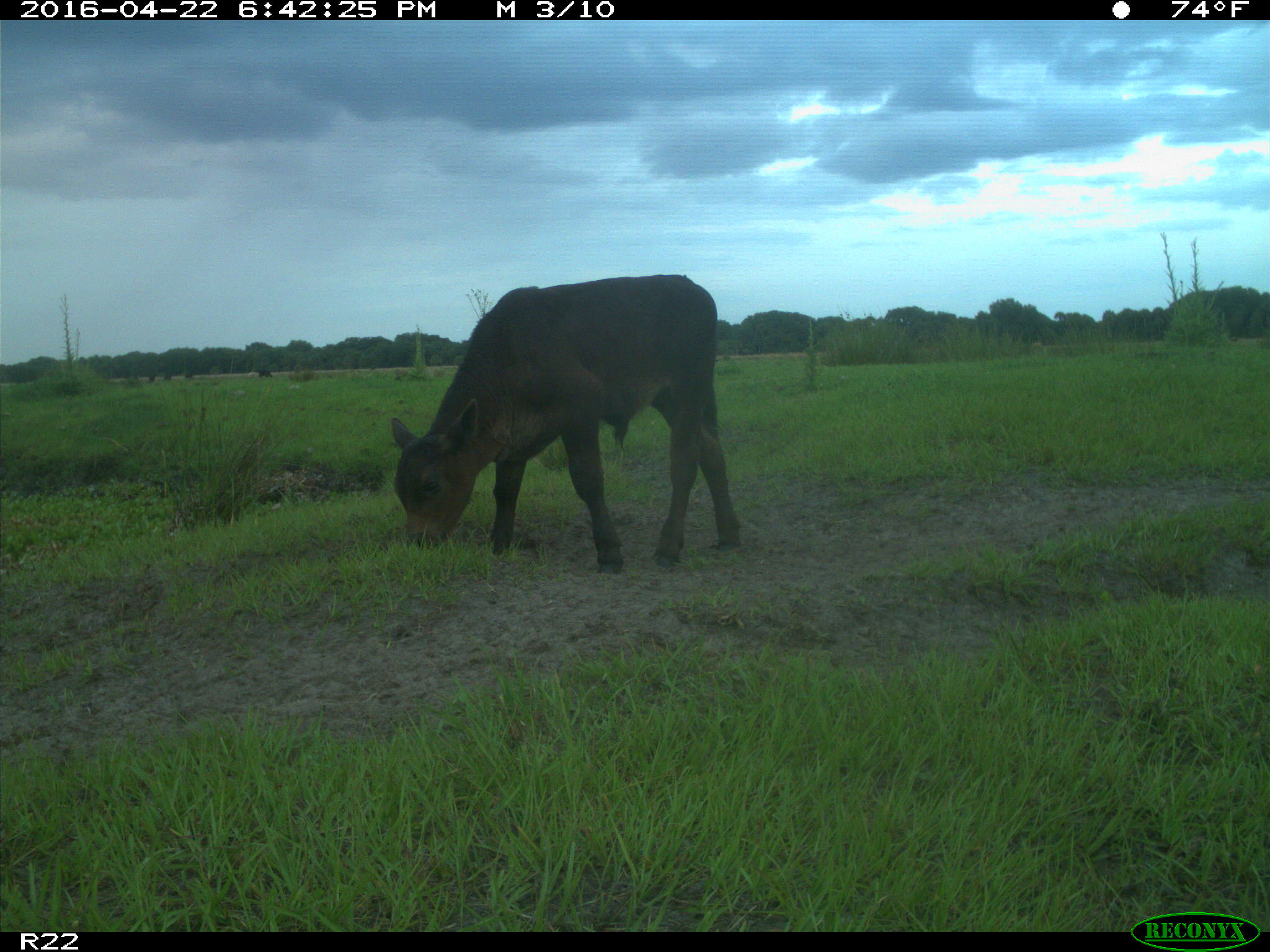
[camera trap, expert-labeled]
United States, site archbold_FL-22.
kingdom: Animalia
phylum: Chordata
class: Mammalia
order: Artiodactyla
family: Bovidae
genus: Bos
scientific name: Bos taurus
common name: domestic cow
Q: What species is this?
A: Bos taurus (domestic cow).